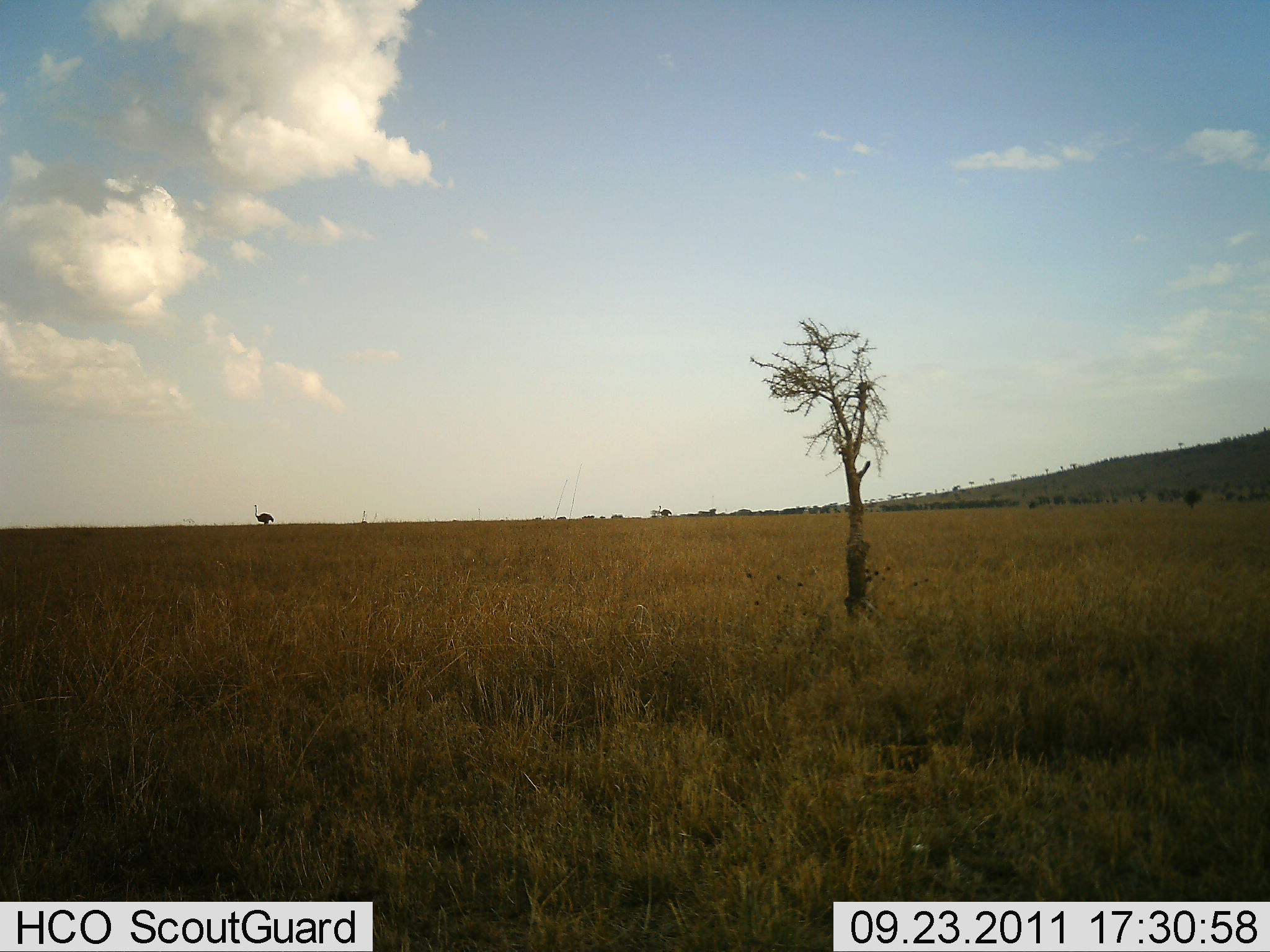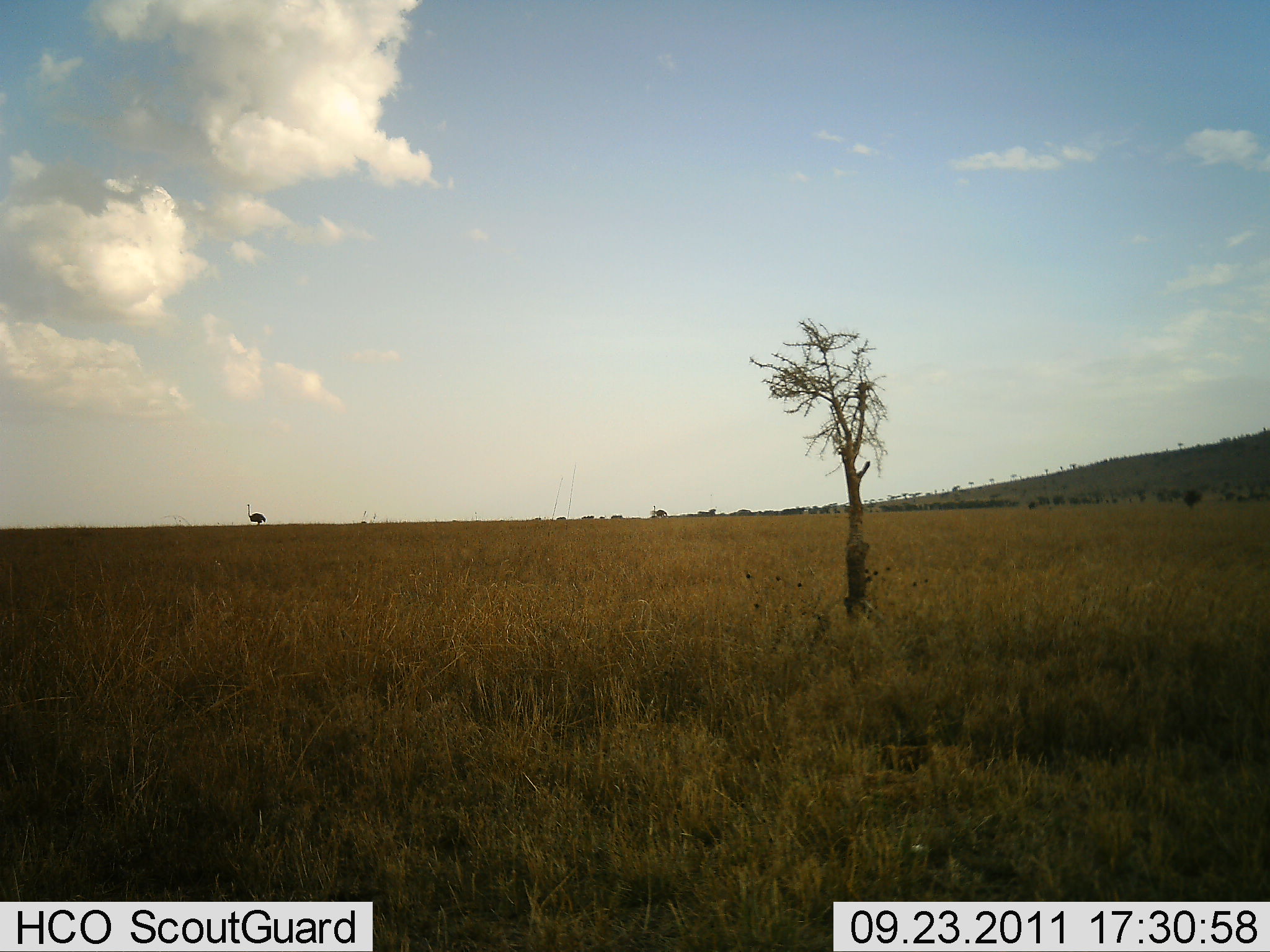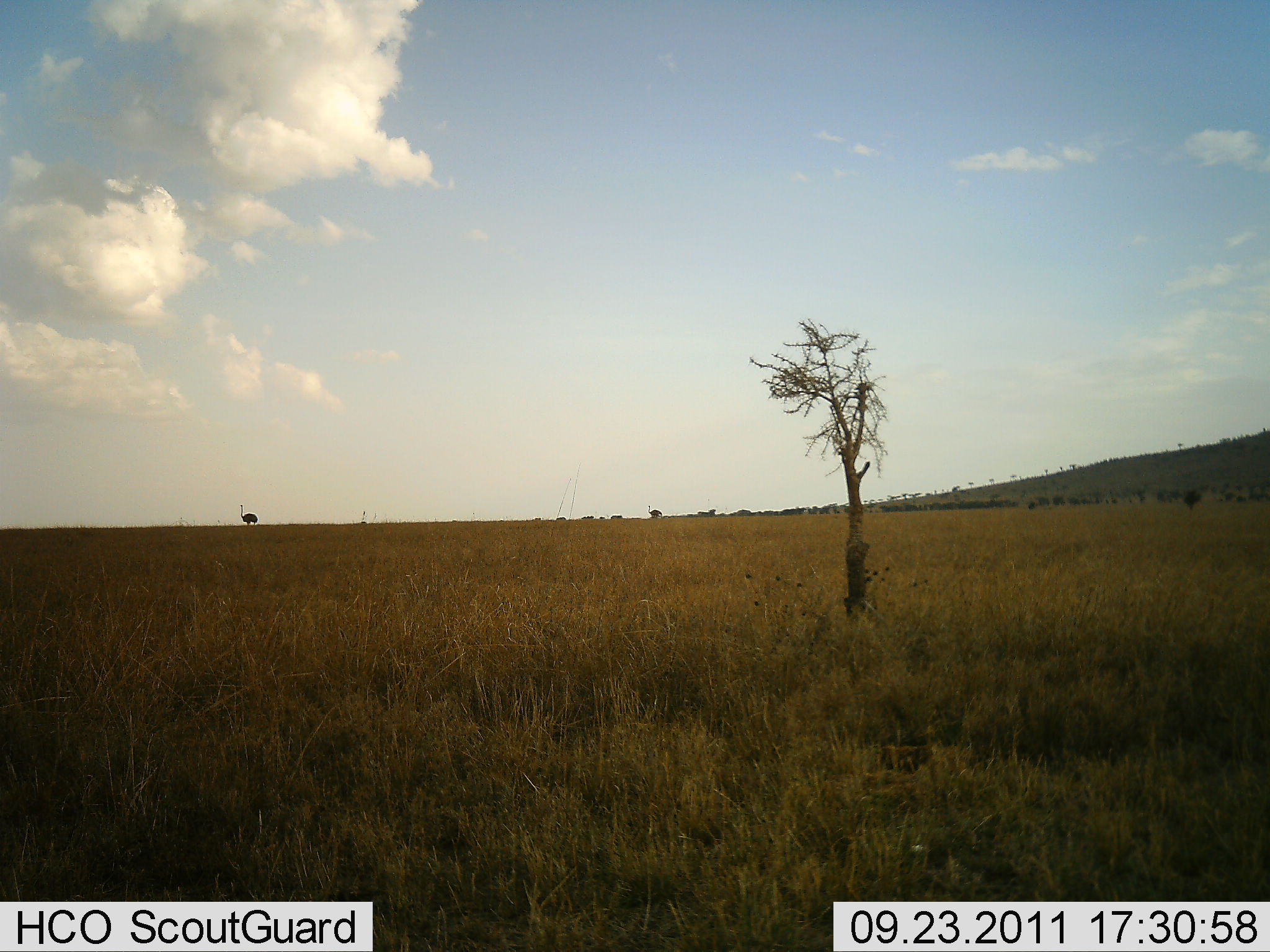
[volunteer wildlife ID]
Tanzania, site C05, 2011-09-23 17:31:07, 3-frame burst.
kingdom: Animalia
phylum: Chordata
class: Aves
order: Struthioniformes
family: Struthionidae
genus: Struthio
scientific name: Struthio camelus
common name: ostrich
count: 2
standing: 17%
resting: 0%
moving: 83%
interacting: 0%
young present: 0%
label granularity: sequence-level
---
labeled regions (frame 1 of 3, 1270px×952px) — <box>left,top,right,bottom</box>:
animal: <box>254,504,275,525</box>; <box>658,505,672,517</box>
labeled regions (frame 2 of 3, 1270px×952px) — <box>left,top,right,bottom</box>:
animal: <box>246,503,266,525</box>; <box>653,506,668,518</box>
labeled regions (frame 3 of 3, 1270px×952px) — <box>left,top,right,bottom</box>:
animal: <box>240,505,258,526</box>; <box>648,505,663,519</box>